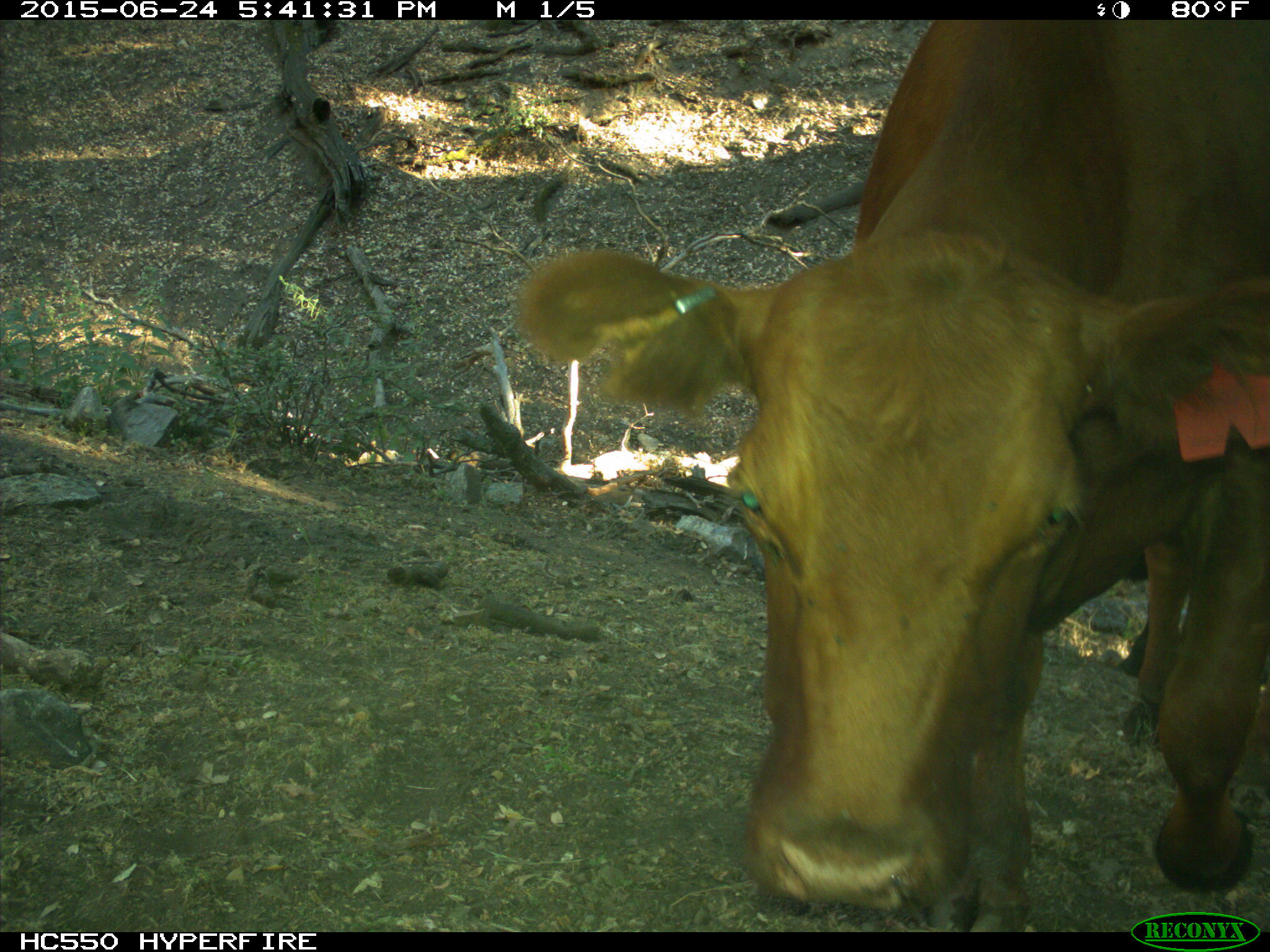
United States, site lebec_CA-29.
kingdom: Animalia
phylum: Chordata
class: Mammalia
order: Artiodactyla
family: Bovidae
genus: Bos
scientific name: Bos taurus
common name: domestic cow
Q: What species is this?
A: Bos taurus (domestic cow).